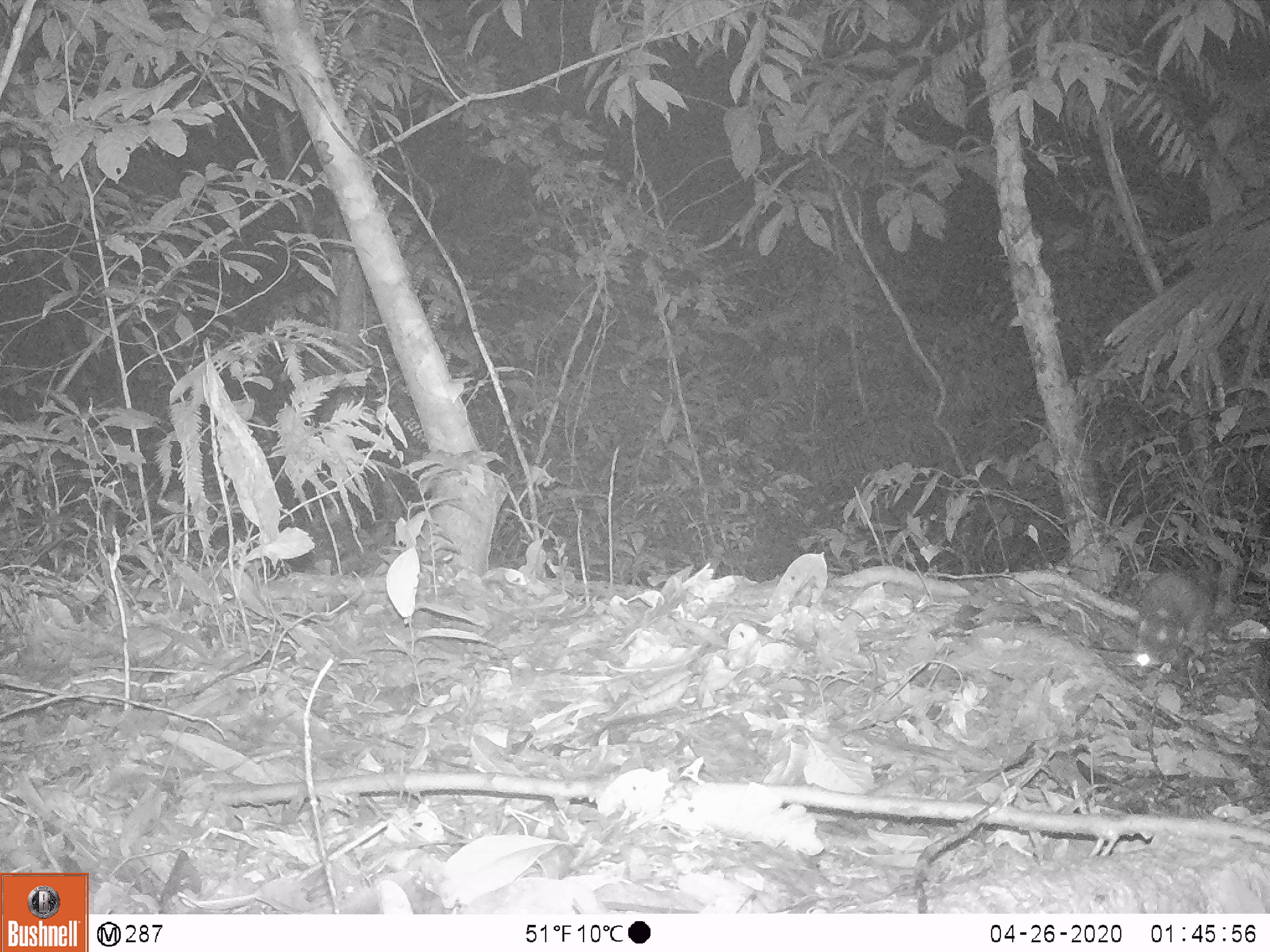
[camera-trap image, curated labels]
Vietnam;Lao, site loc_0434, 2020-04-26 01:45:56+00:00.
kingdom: Animalia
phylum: Chordata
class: Mammalia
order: Carnivora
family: Mustelidae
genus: Melogale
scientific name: Melogale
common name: ferret badger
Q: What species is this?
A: Ferret badger (Melogale).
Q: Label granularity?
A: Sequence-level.